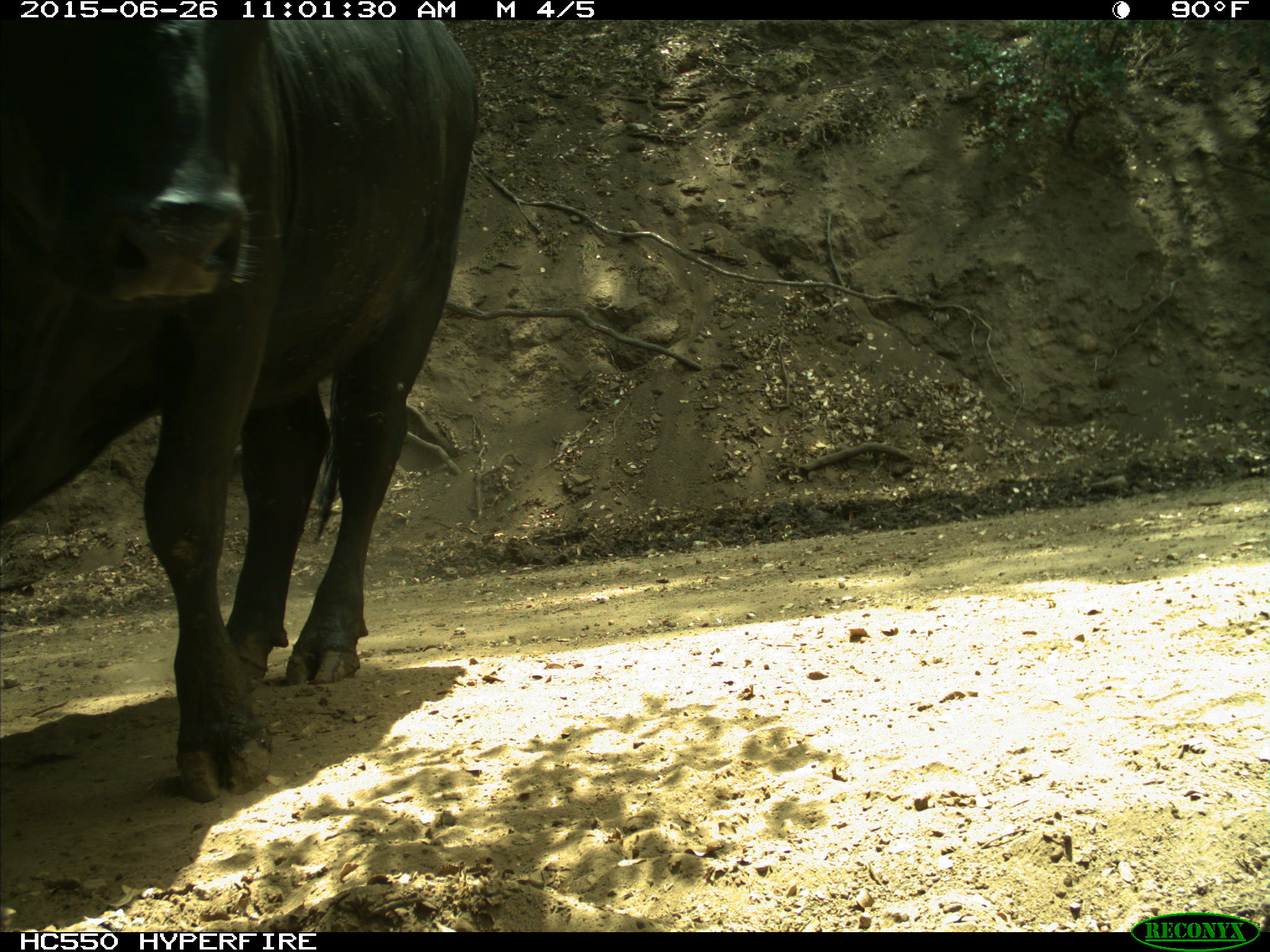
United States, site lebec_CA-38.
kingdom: Animalia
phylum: Chordata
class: Mammalia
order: Artiodactyla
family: Bovidae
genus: Bos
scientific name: Bos taurus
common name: domestic cow